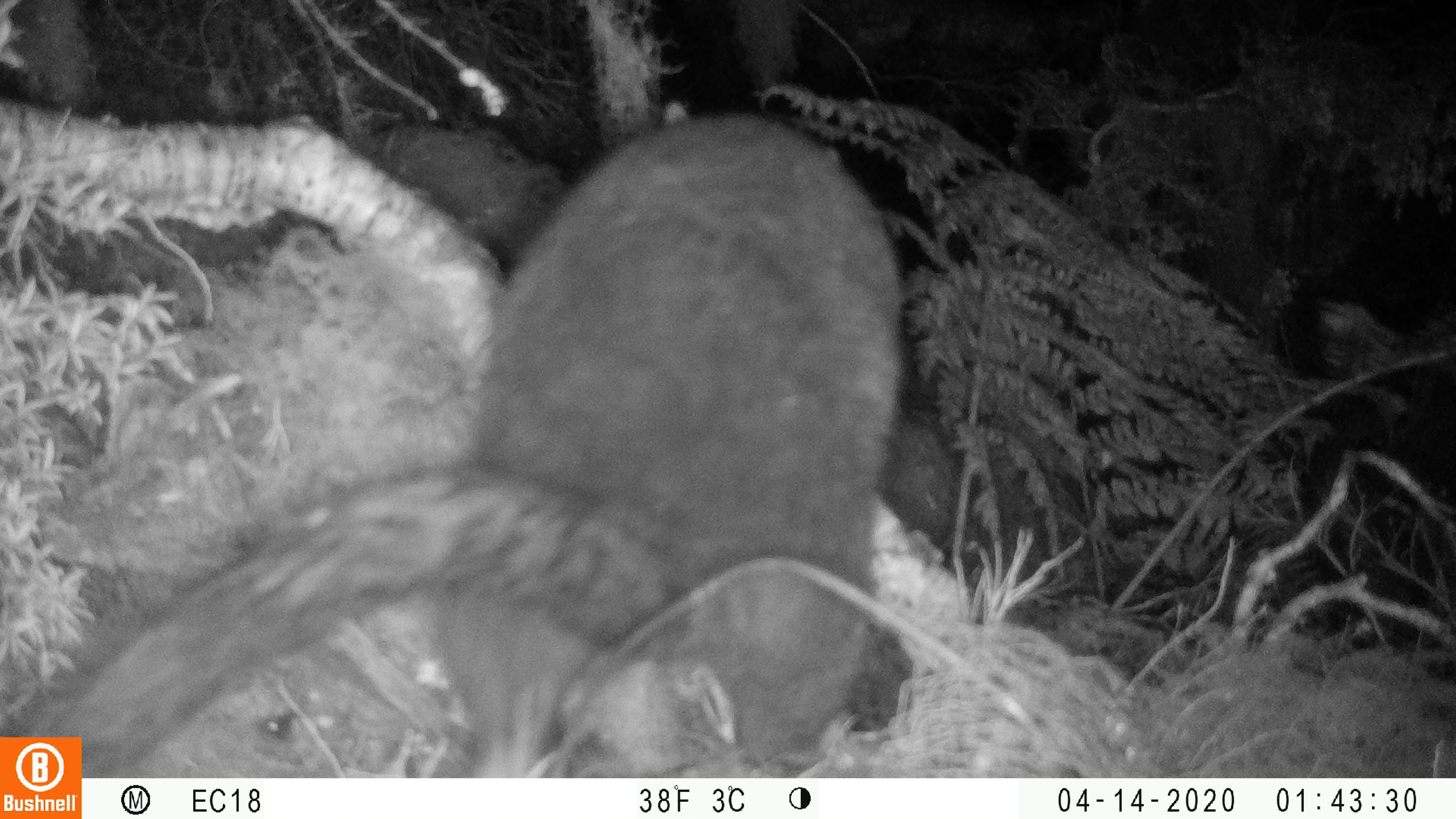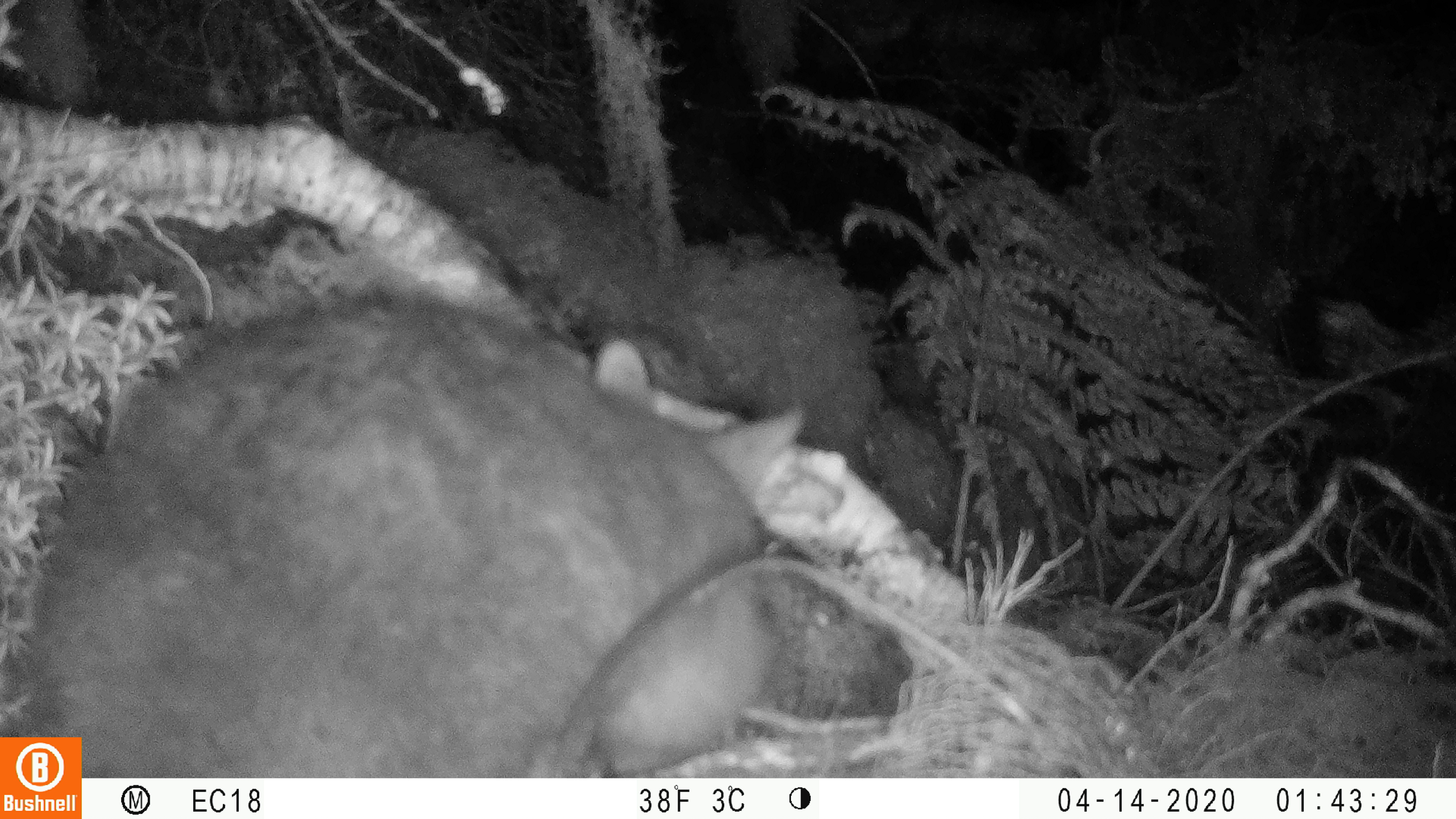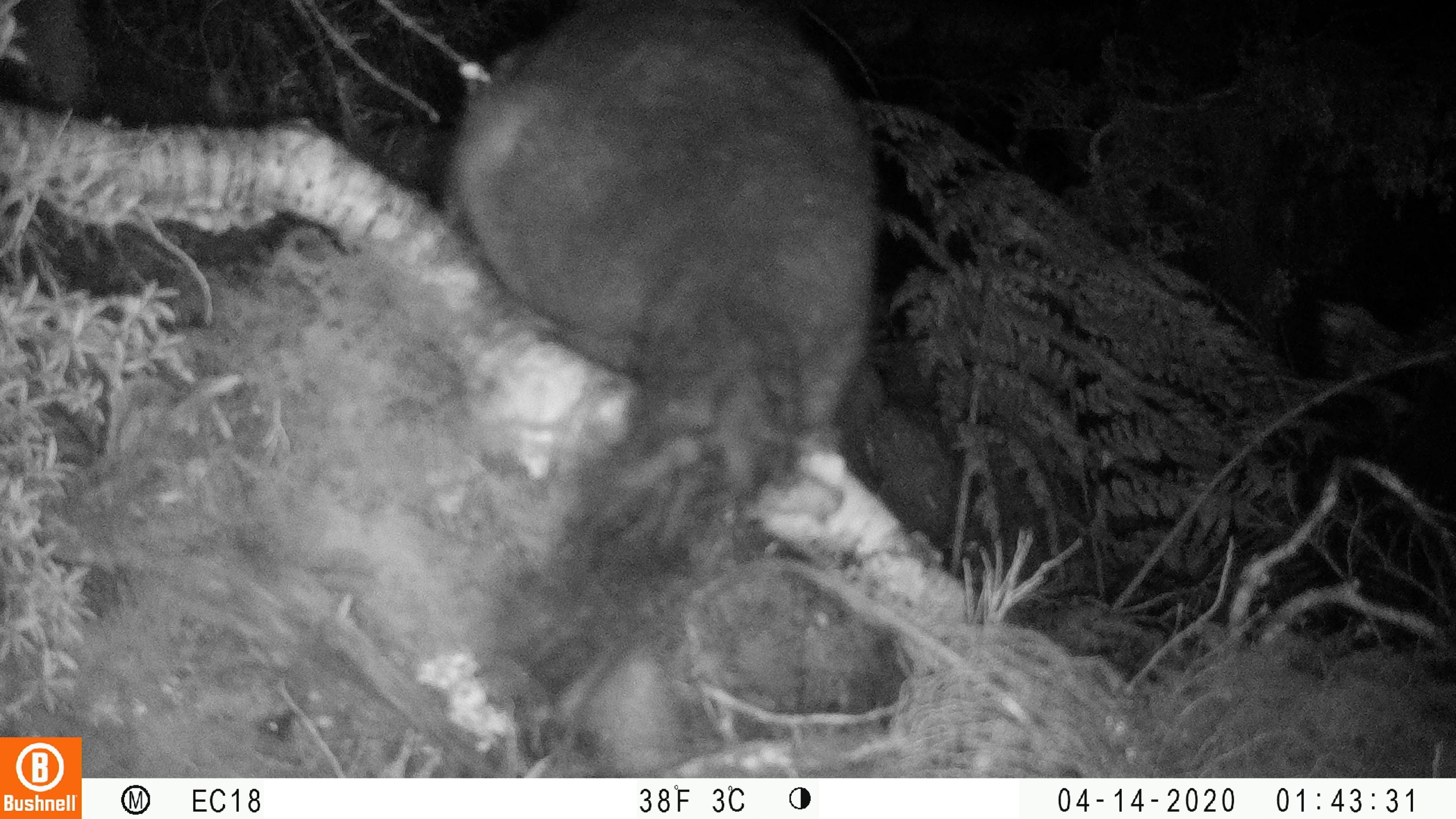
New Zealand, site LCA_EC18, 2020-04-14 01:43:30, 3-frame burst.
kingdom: Animalia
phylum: Chordata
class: Mammalia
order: Diprotodontia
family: Phalangeridae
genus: Trichosurus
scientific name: Trichosurus vulpecula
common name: common brushtail possum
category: possum